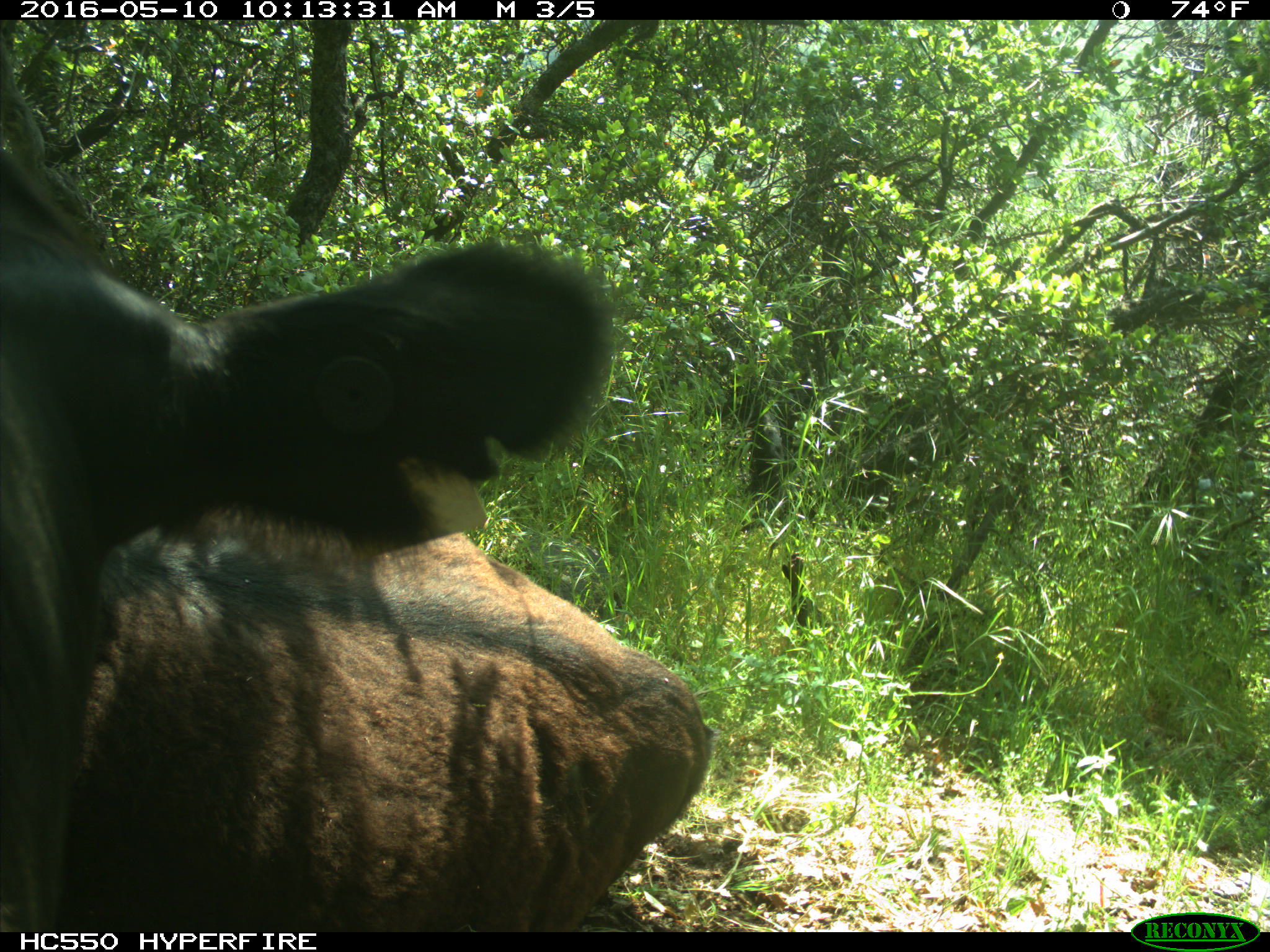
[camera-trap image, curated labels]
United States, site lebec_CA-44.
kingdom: Animalia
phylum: Chordata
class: Mammalia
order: Artiodactyla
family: Bovidae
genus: Bos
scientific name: Bos taurus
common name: domestic cow